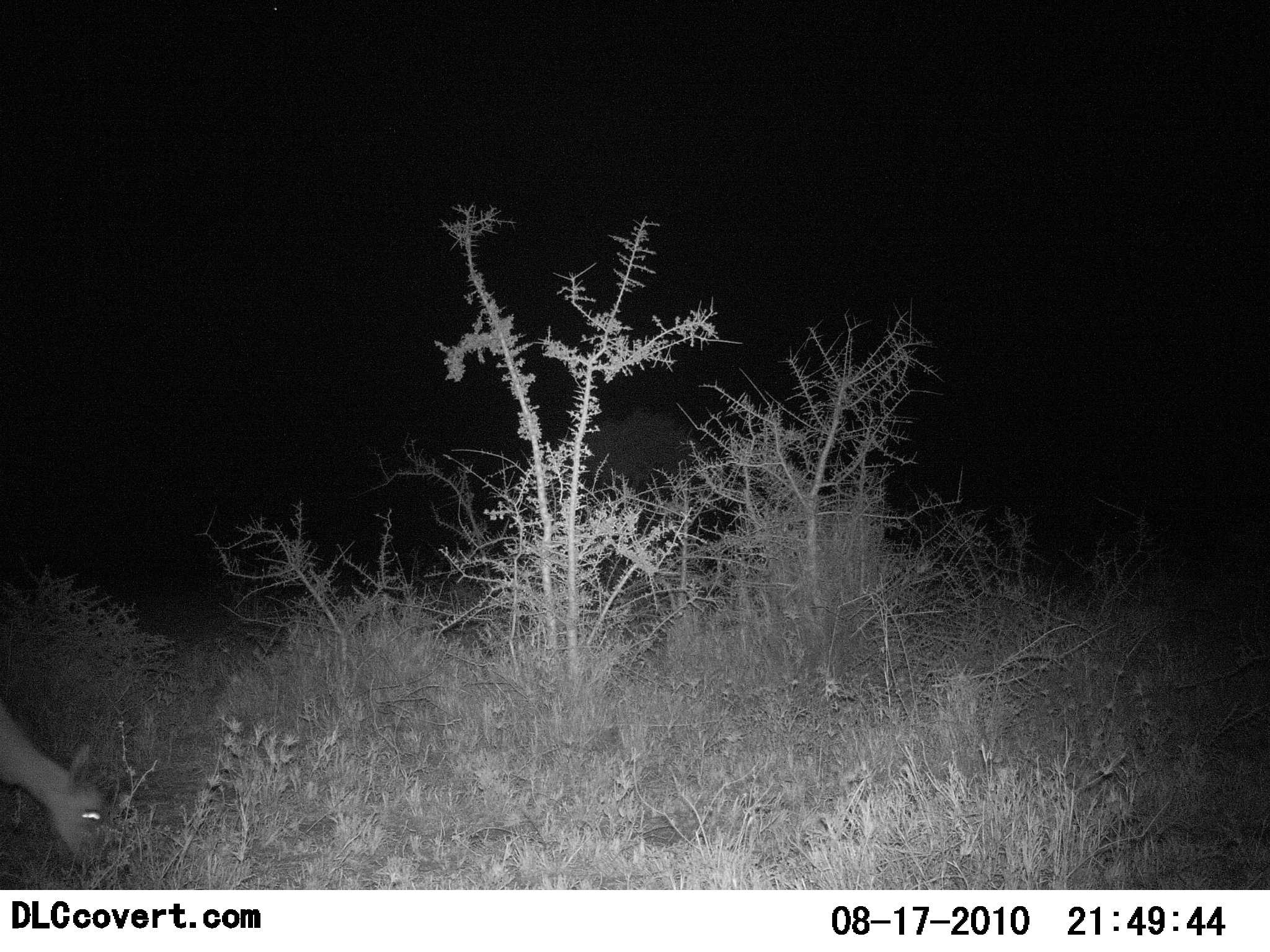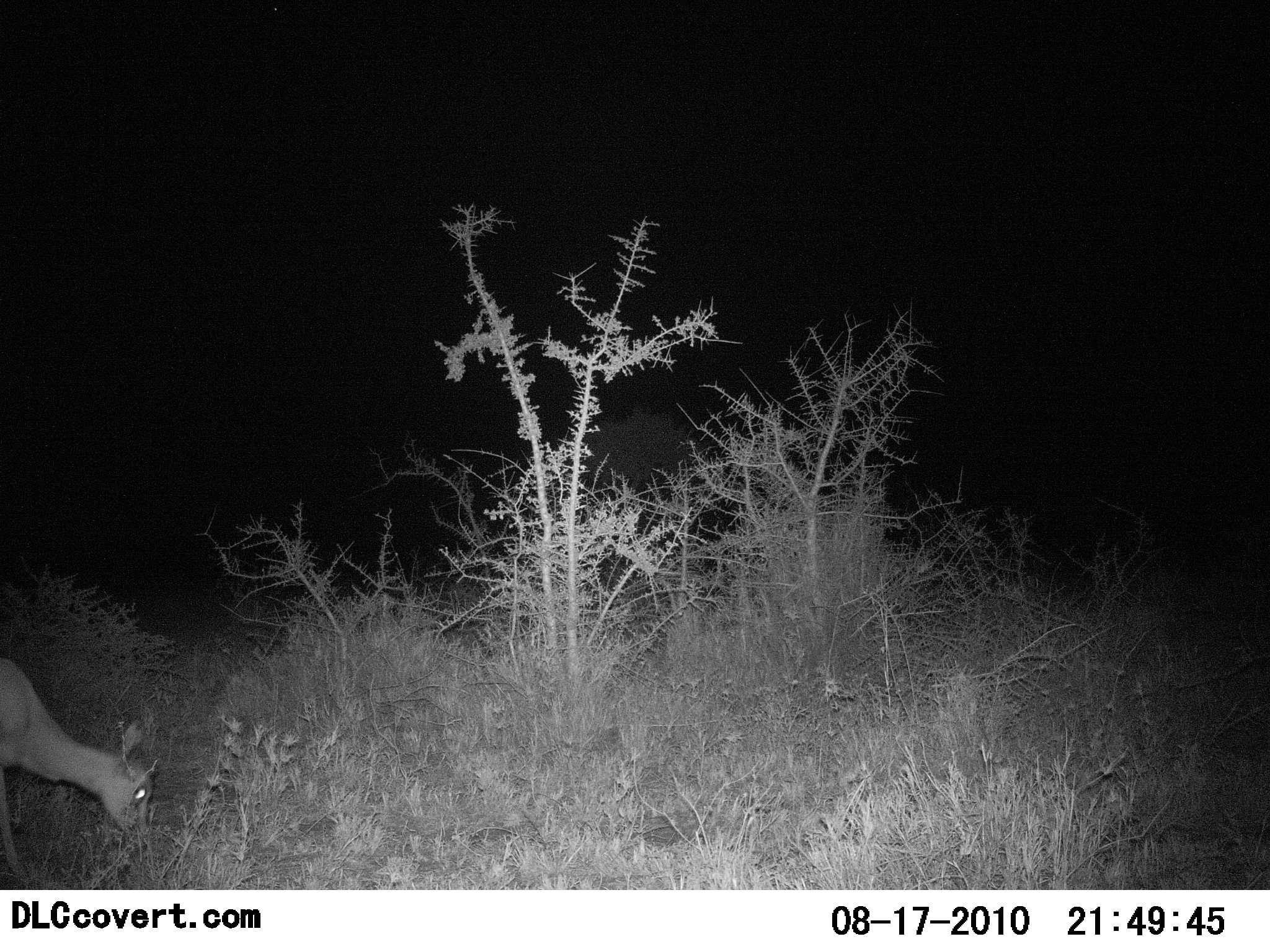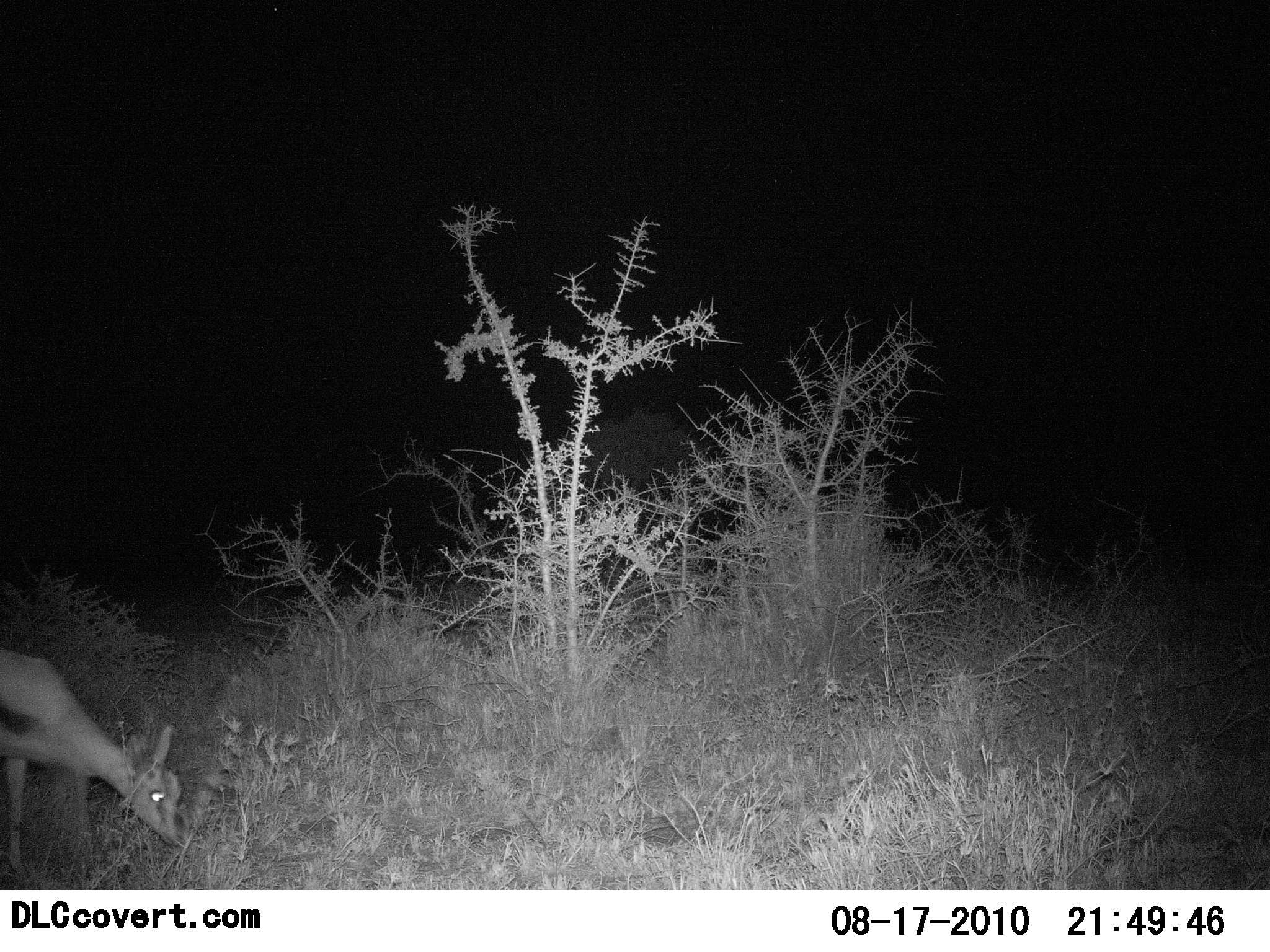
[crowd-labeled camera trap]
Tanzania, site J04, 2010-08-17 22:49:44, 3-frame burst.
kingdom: Animalia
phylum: Chordata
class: Mammalia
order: Artiodactyla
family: Bovidae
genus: Eudorcas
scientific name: Eudorcas thomsonii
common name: thomson's gazelle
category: gazellethomsons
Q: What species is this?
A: Gazellethomsons (thomson's gazelle) (Eudorcas thomsonii).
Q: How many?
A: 1.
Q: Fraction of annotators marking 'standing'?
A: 12%.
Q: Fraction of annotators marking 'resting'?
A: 0%.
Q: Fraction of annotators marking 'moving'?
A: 12%.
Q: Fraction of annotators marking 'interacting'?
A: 0%.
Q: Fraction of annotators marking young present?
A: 0%.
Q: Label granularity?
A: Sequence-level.